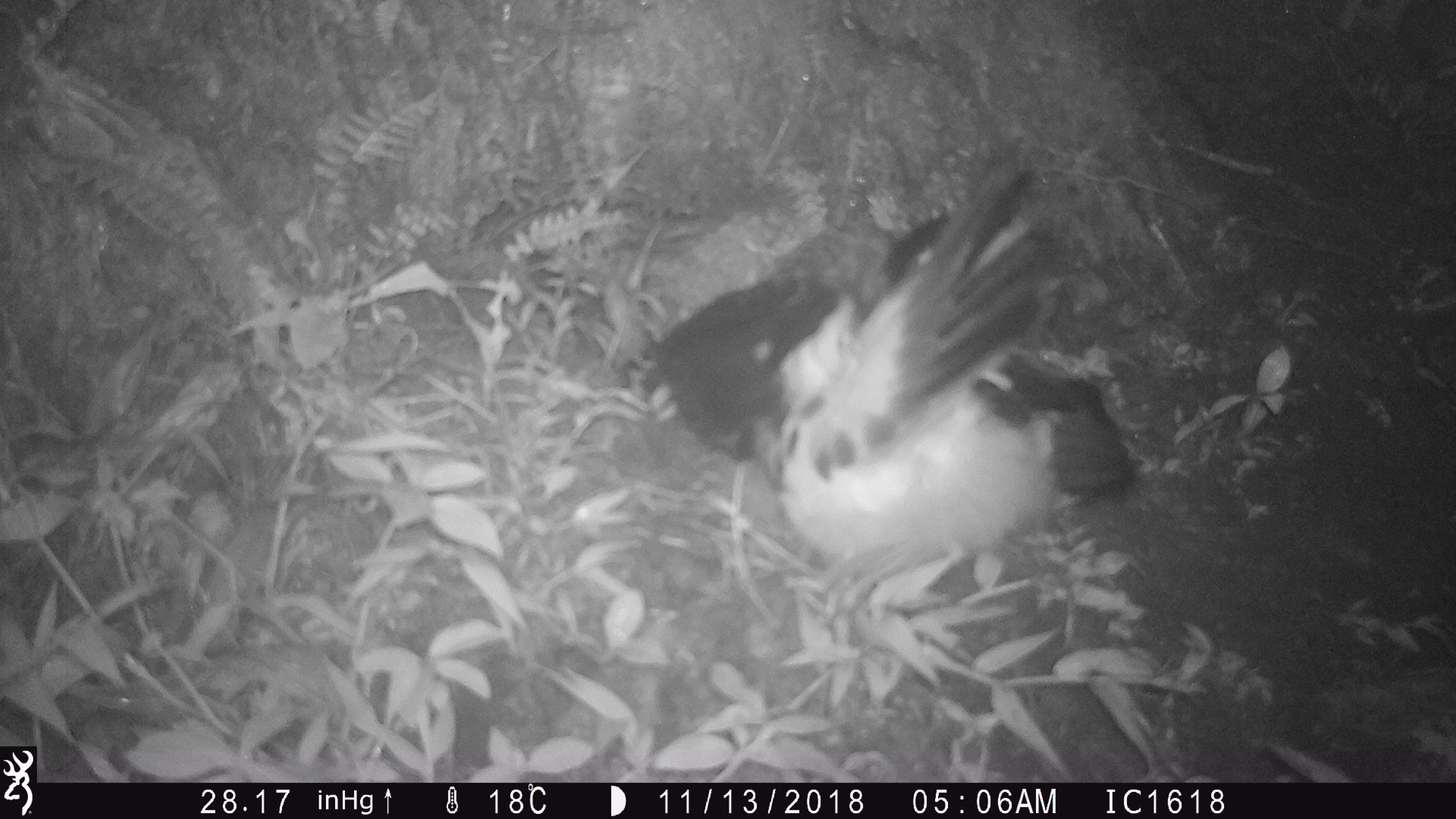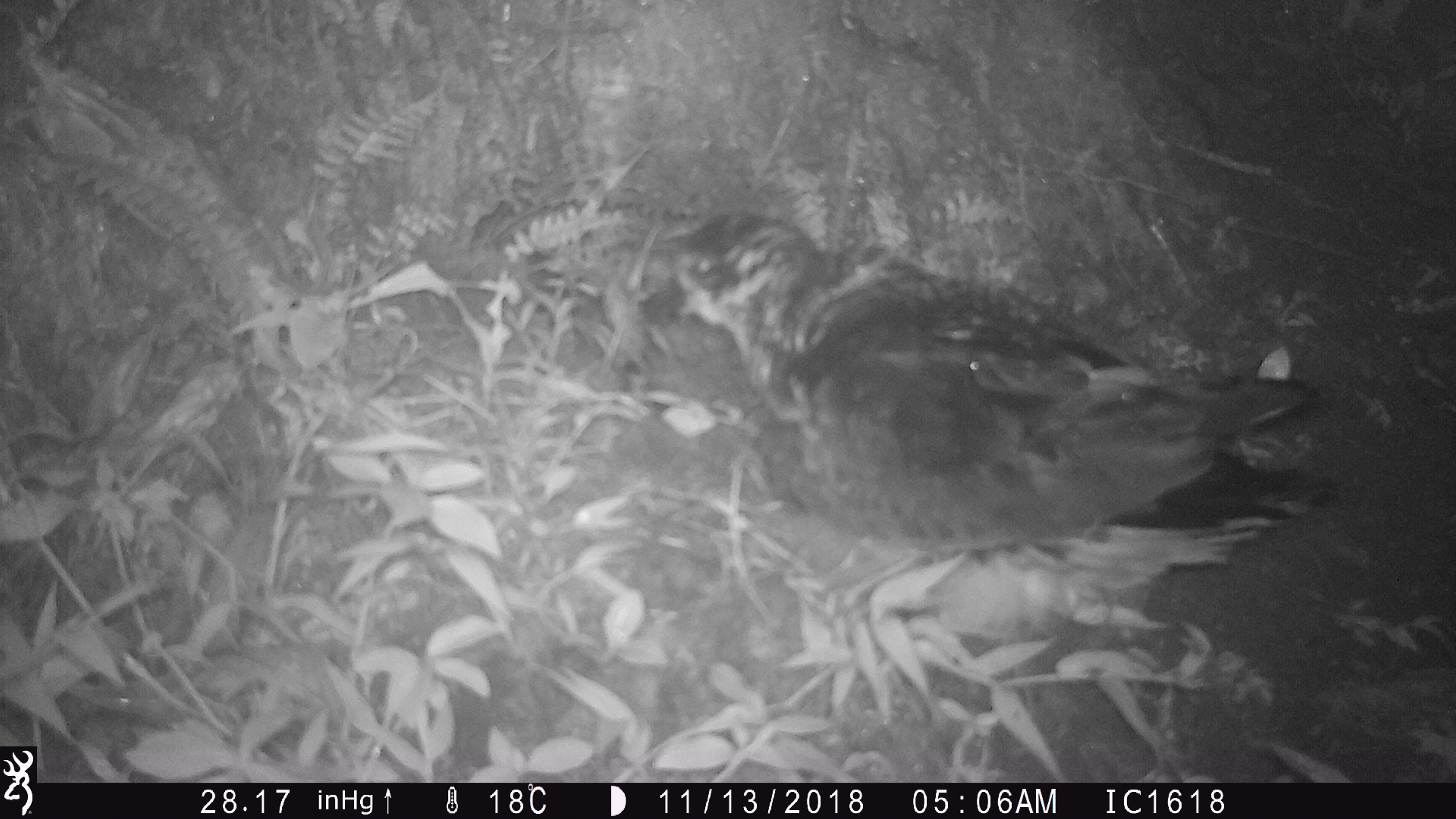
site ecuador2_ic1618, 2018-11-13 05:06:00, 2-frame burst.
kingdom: Animalia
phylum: Chordata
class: Aves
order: Procellariiformes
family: Procellariidae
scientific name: Procellariidae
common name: petrel chick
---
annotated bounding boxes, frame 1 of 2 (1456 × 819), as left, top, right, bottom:
petrel chick: 642, 161, 1126, 518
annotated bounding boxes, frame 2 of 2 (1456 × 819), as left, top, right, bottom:
petrel chick: 669, 212, 1348, 647